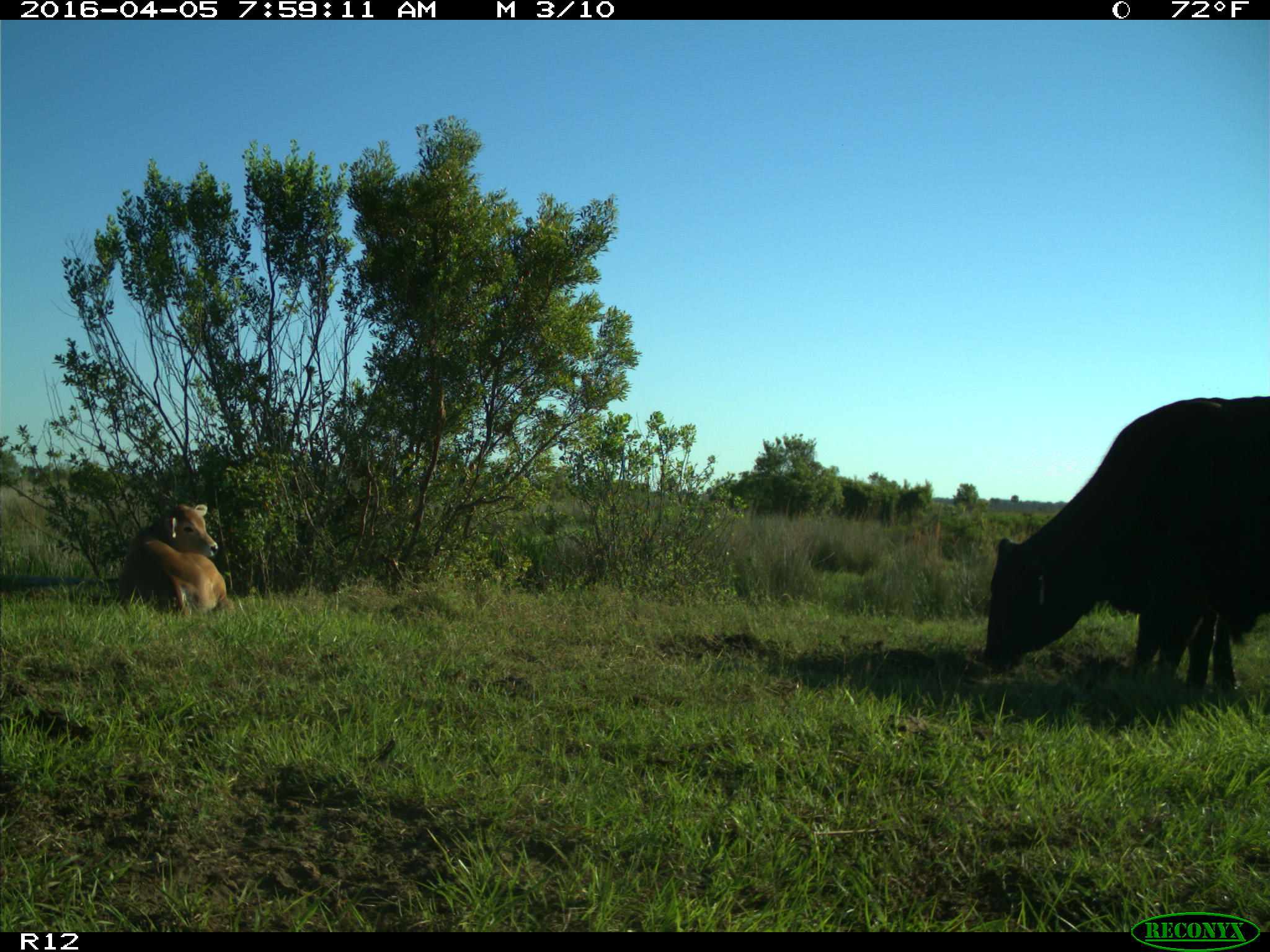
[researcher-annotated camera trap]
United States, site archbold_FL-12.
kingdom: Animalia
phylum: Chordata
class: Mammalia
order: Artiodactyla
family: Bovidae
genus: Bos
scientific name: Bos taurus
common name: domestic cow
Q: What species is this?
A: Bos taurus (domestic cow).